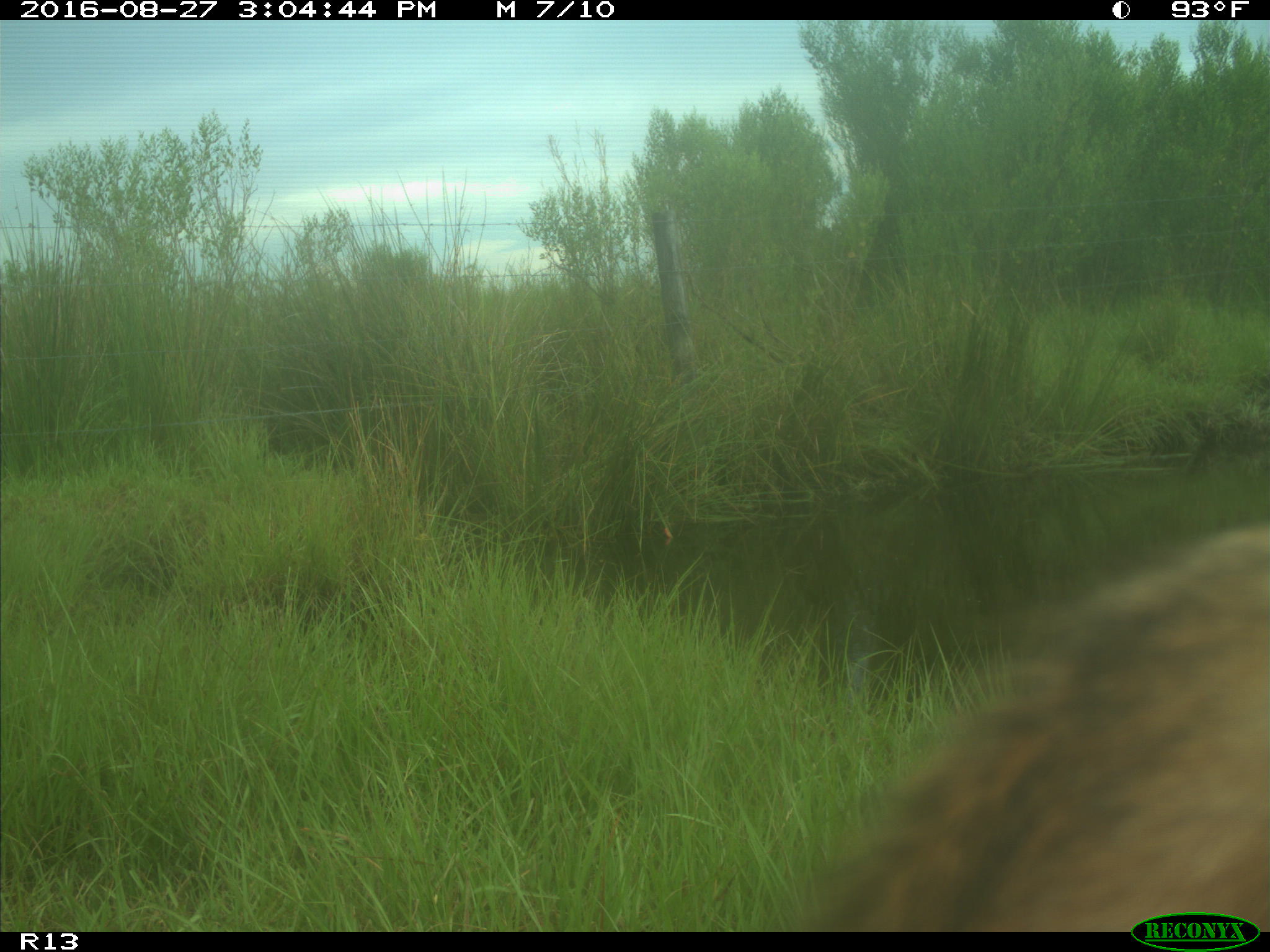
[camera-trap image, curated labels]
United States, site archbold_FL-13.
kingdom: Animalia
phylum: Chordata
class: Mammalia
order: Artiodactyla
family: Bovidae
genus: Bos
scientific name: Bos taurus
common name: domestic cow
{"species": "Bos taurus (domestic cow)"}